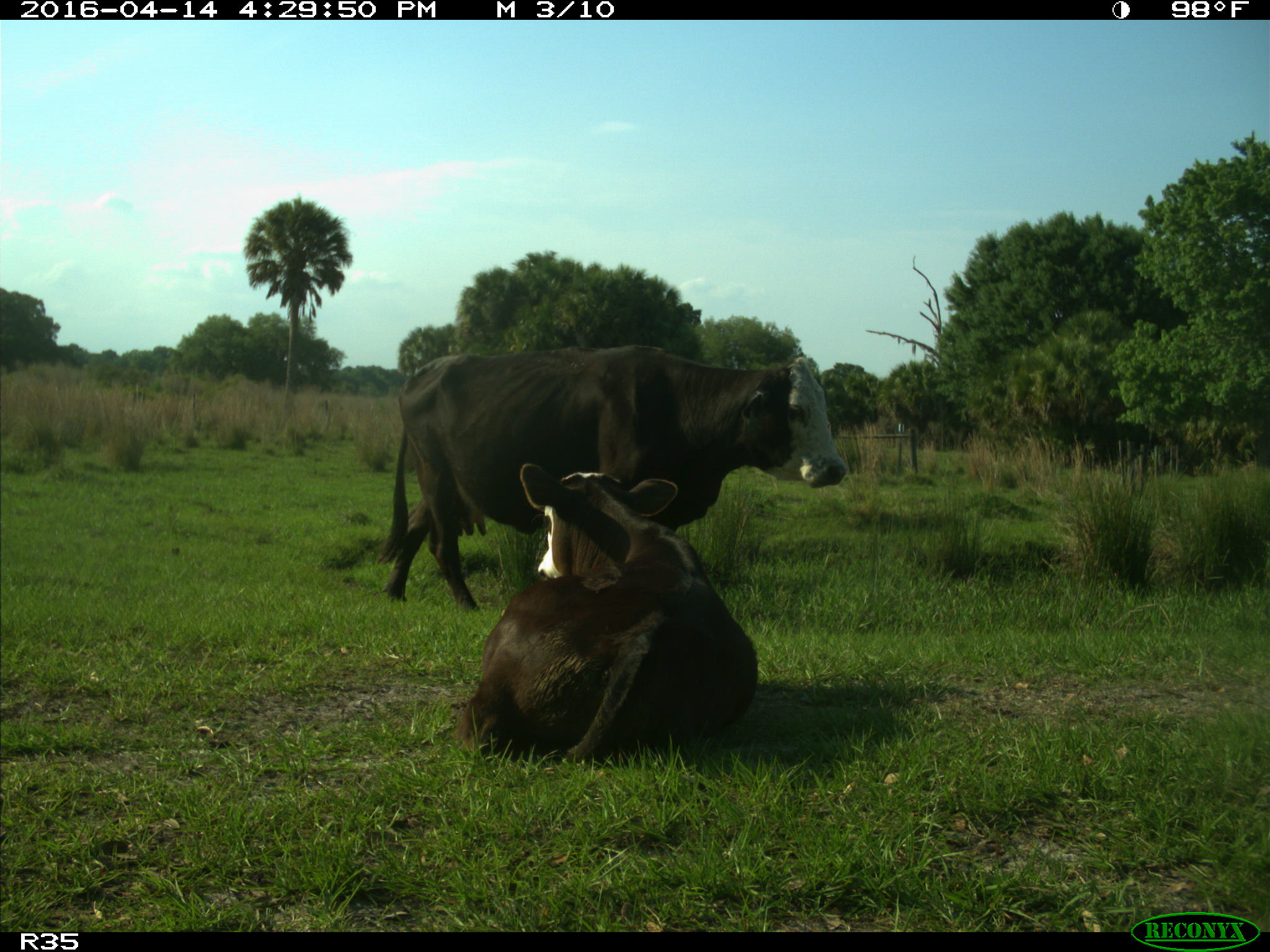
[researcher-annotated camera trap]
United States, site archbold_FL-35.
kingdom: Animalia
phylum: Chordata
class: Mammalia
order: Artiodactyla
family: Bovidae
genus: Bos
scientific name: Bos taurus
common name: domestic cow